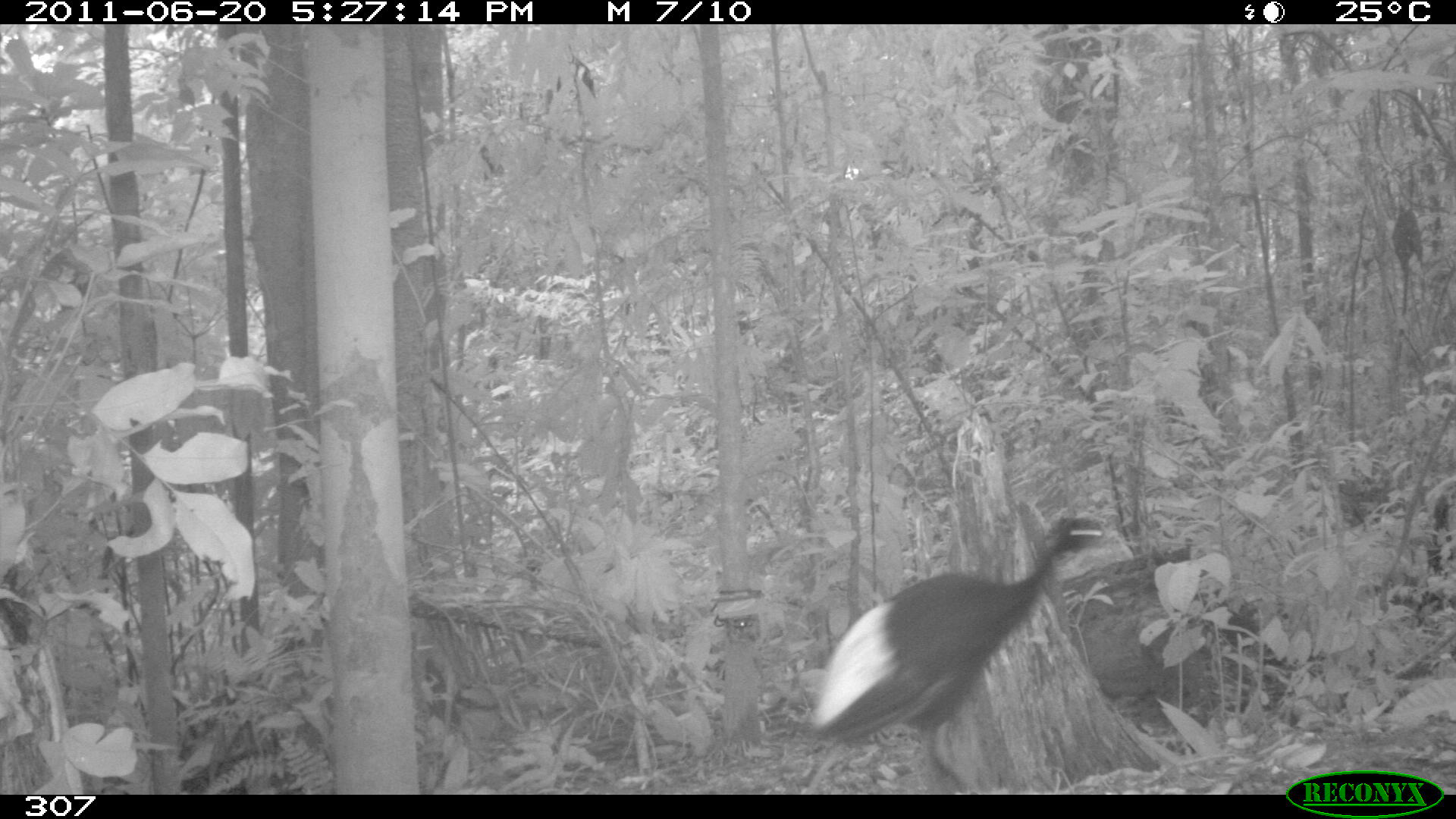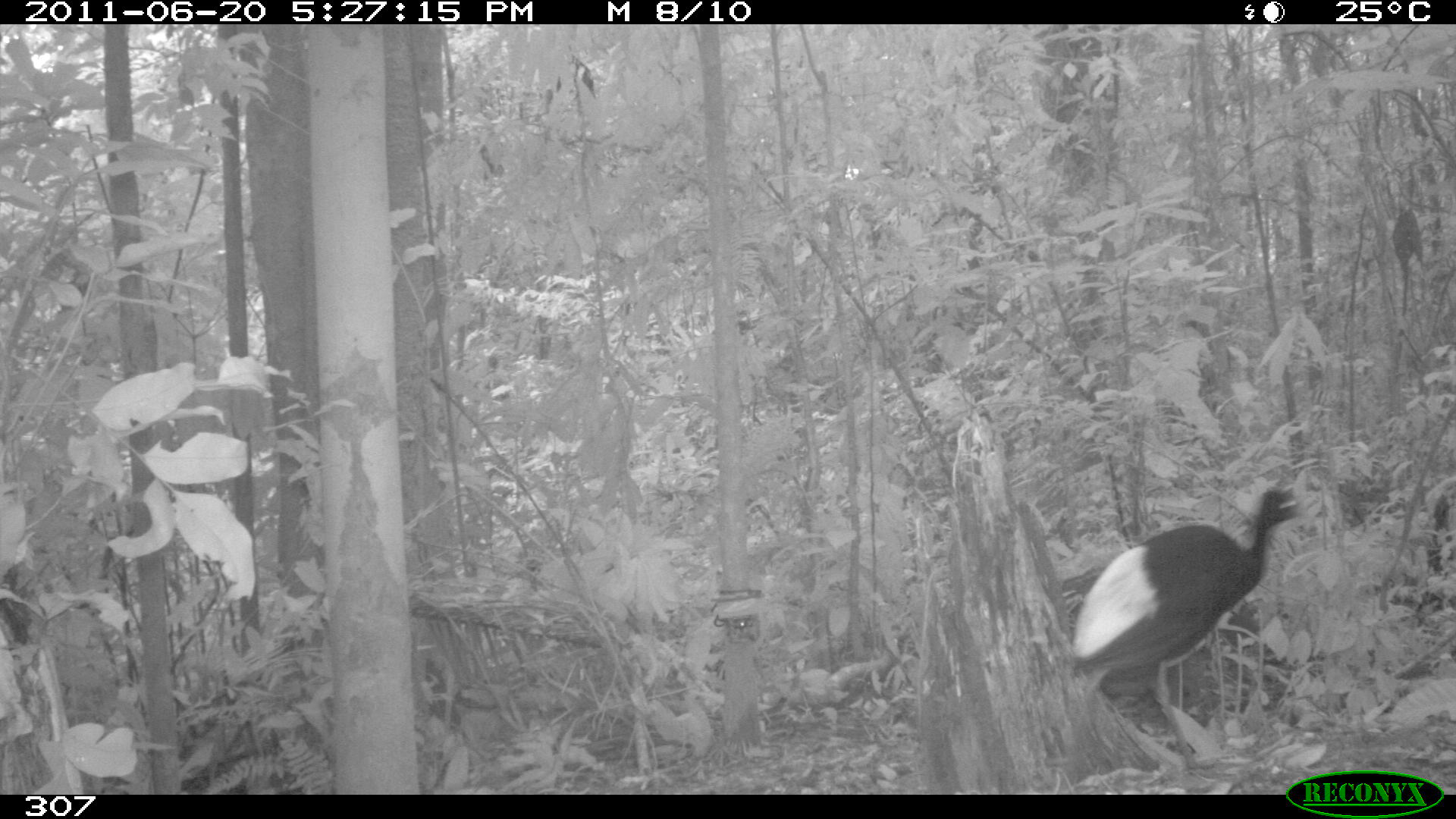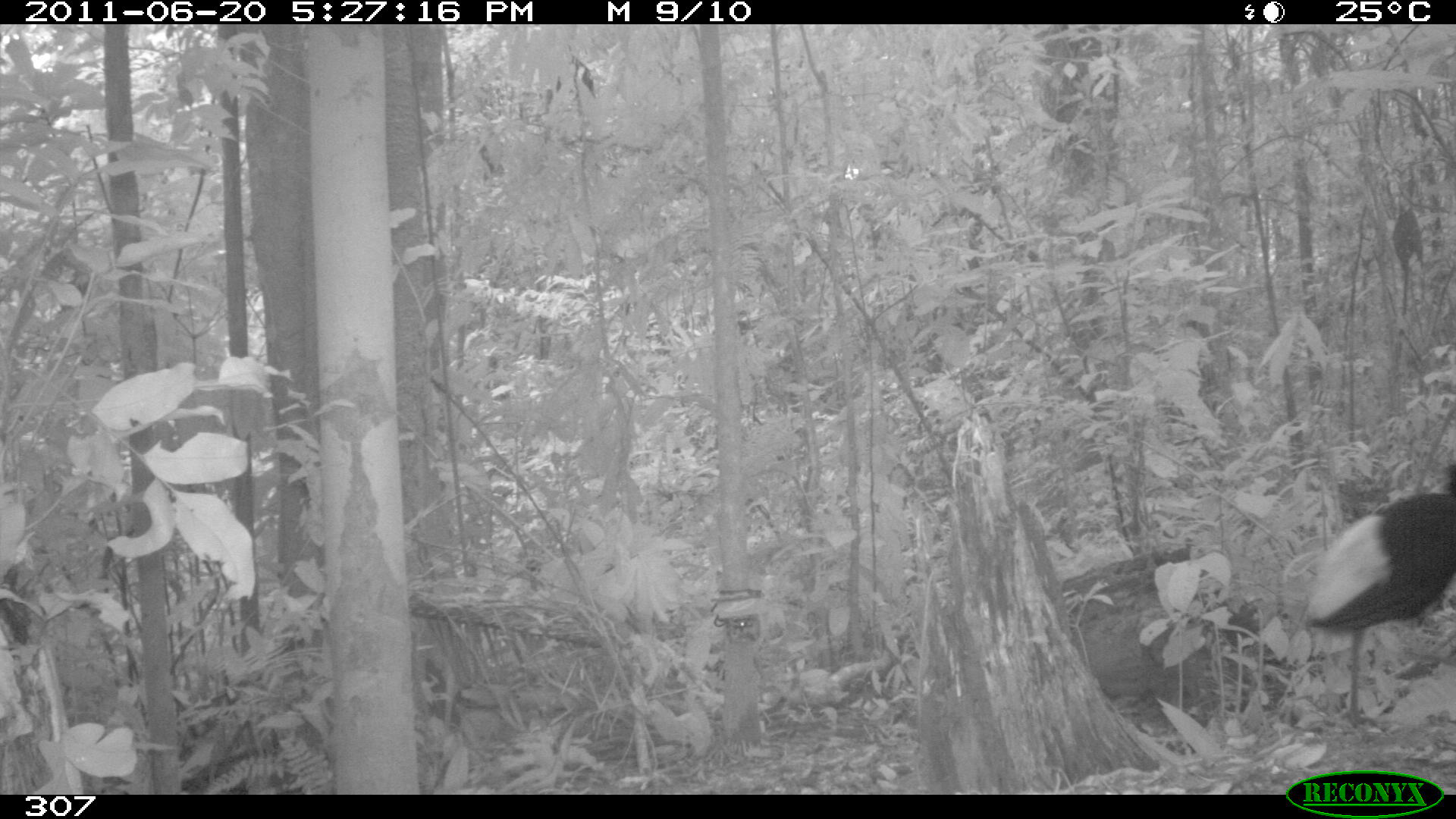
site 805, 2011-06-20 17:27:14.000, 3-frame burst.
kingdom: Animalia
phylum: Chordata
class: Aves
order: Gruiformes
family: Psophiidae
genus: Psophia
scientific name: Psophia leucoptera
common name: pale-winged trumpeter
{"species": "Psophia leucoptera (pale-winged trumpeter)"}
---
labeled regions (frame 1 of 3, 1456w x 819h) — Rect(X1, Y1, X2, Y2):
psophia leucoptera: Rect(810, 516, 1112, 795)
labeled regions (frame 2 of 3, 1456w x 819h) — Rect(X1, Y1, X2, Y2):
psophia leucoptera: Rect(1071, 487, 1304, 769)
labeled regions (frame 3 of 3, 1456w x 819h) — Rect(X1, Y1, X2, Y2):
psophia leucoptera: Rect(1306, 463, 1455, 635)